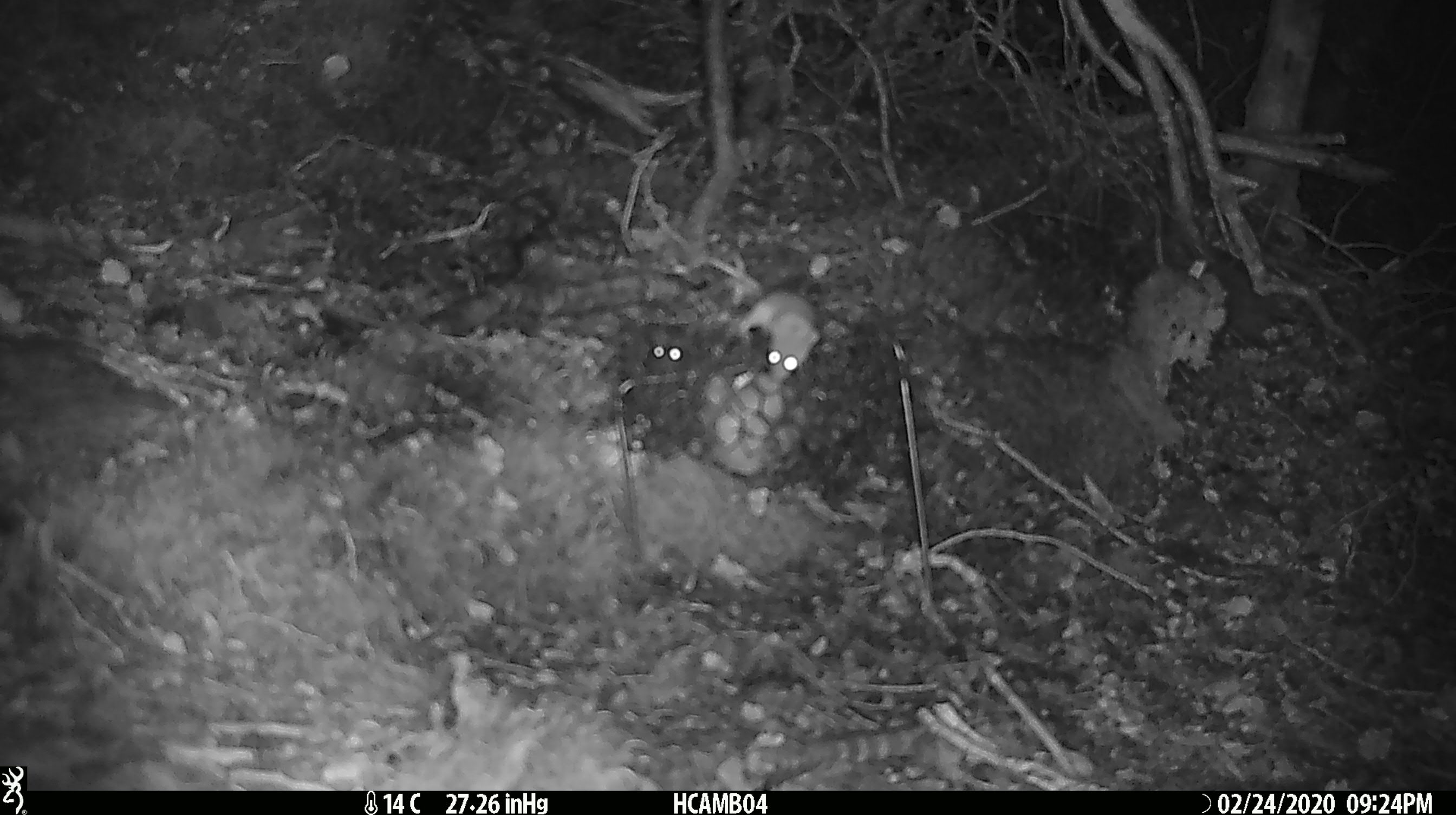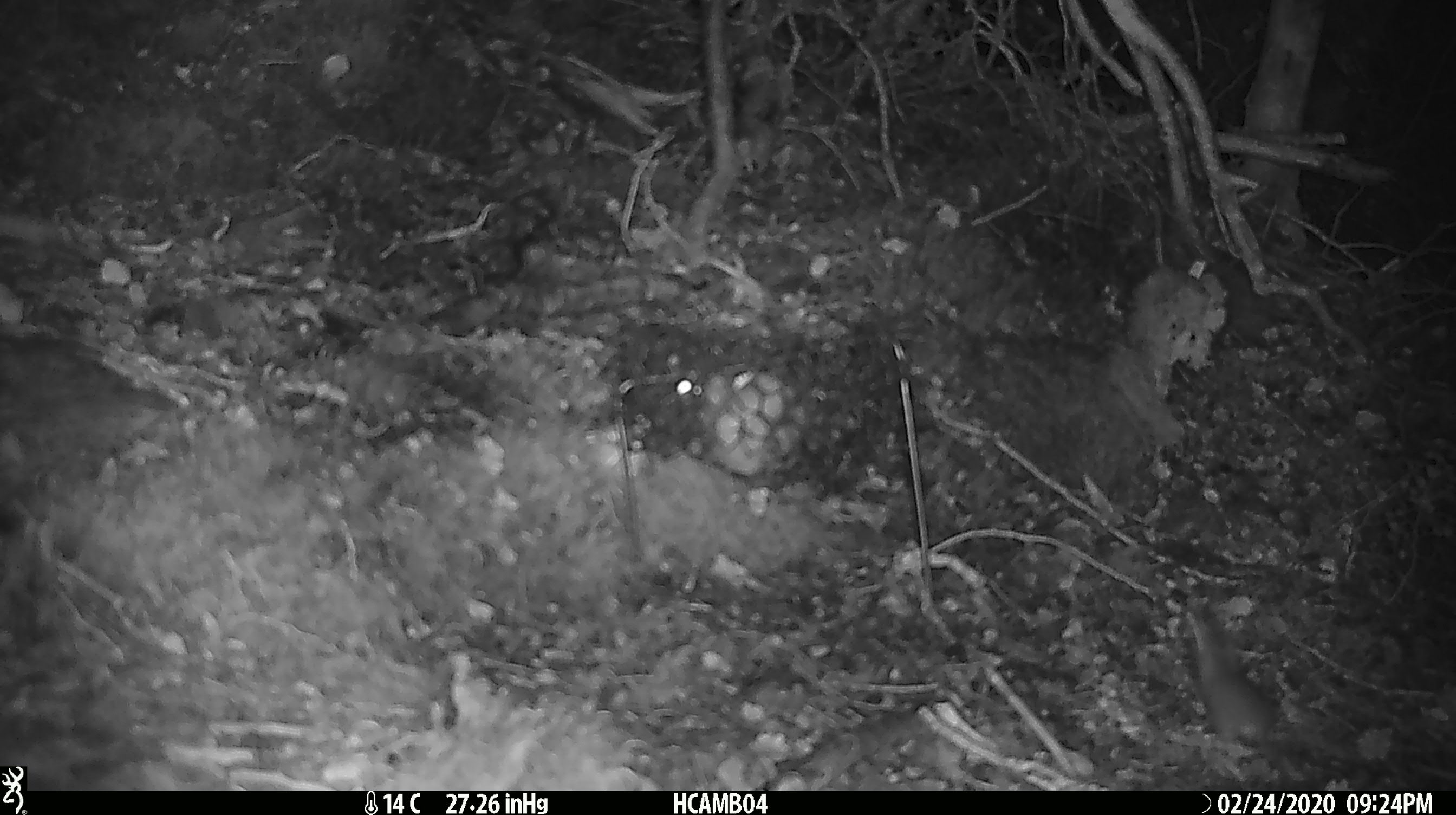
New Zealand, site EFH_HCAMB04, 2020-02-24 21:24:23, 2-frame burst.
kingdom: Animalia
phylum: Chordata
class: Mammalia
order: Rodentia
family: Muridae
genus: Mus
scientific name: Mus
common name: mouse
Mouse (Mus).